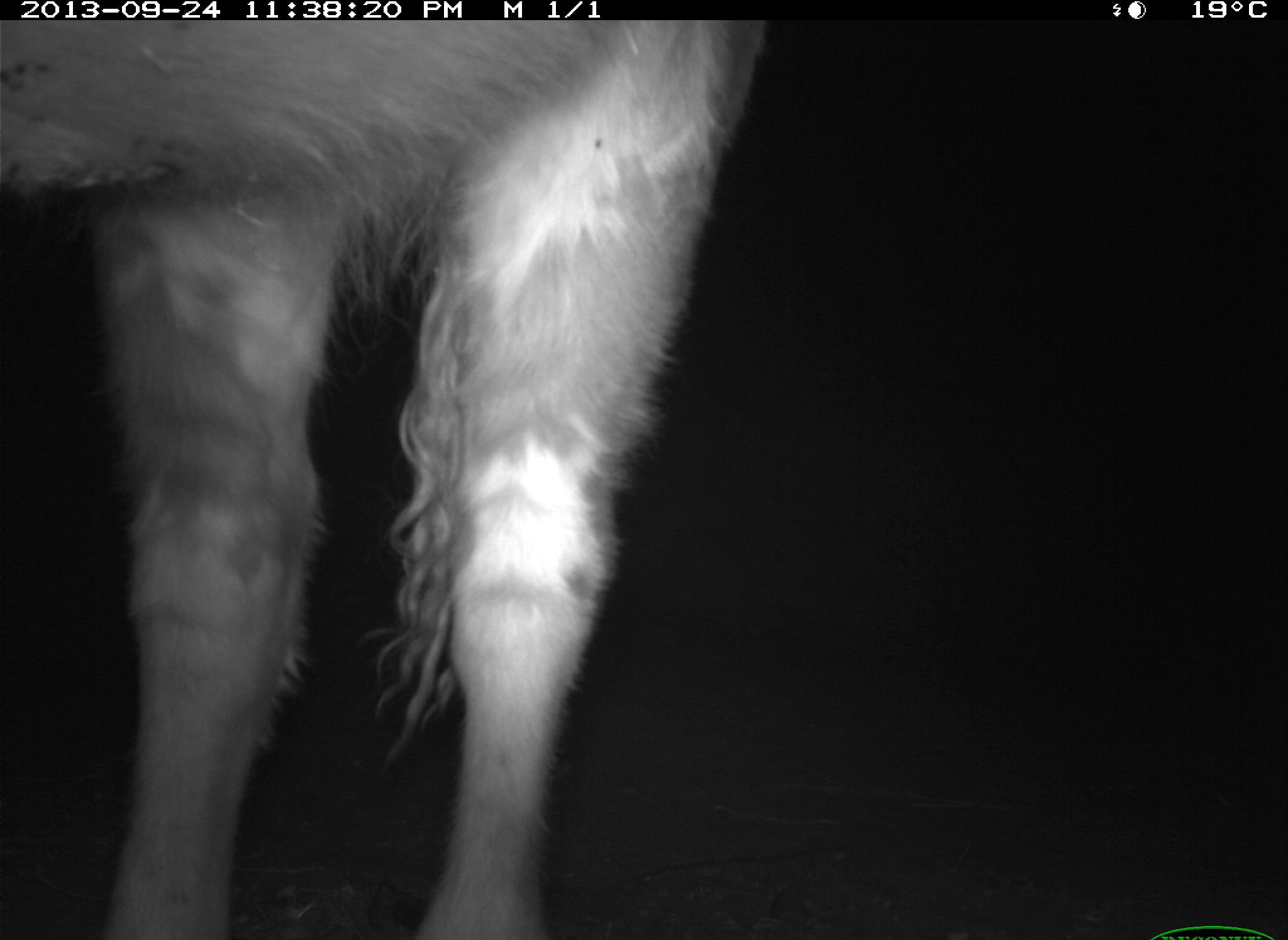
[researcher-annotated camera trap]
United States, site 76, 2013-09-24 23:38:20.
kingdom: Animalia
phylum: Chordata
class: Mammalia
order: Artiodactyla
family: Bovidae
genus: Bos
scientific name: Bos taurus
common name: cow